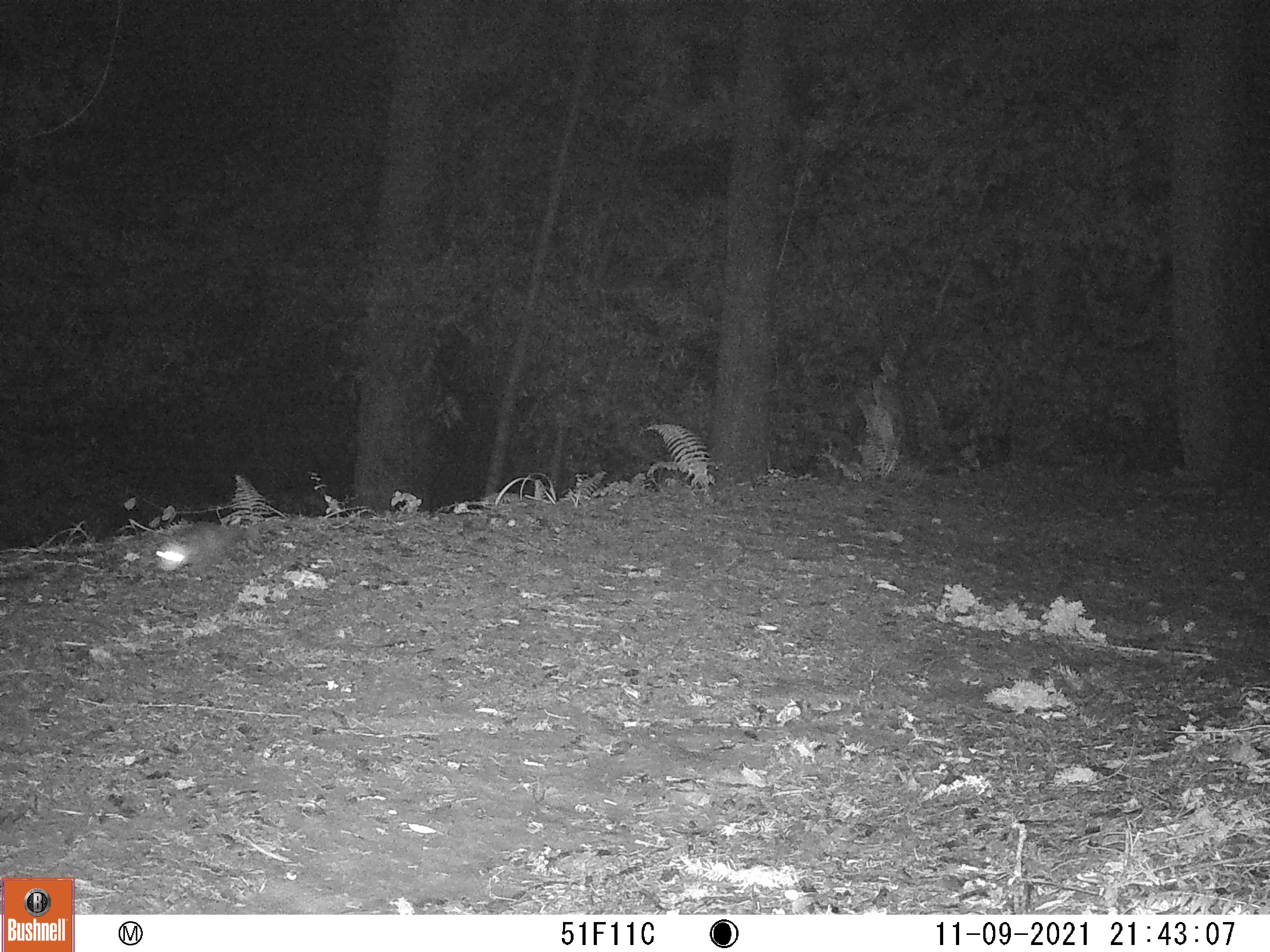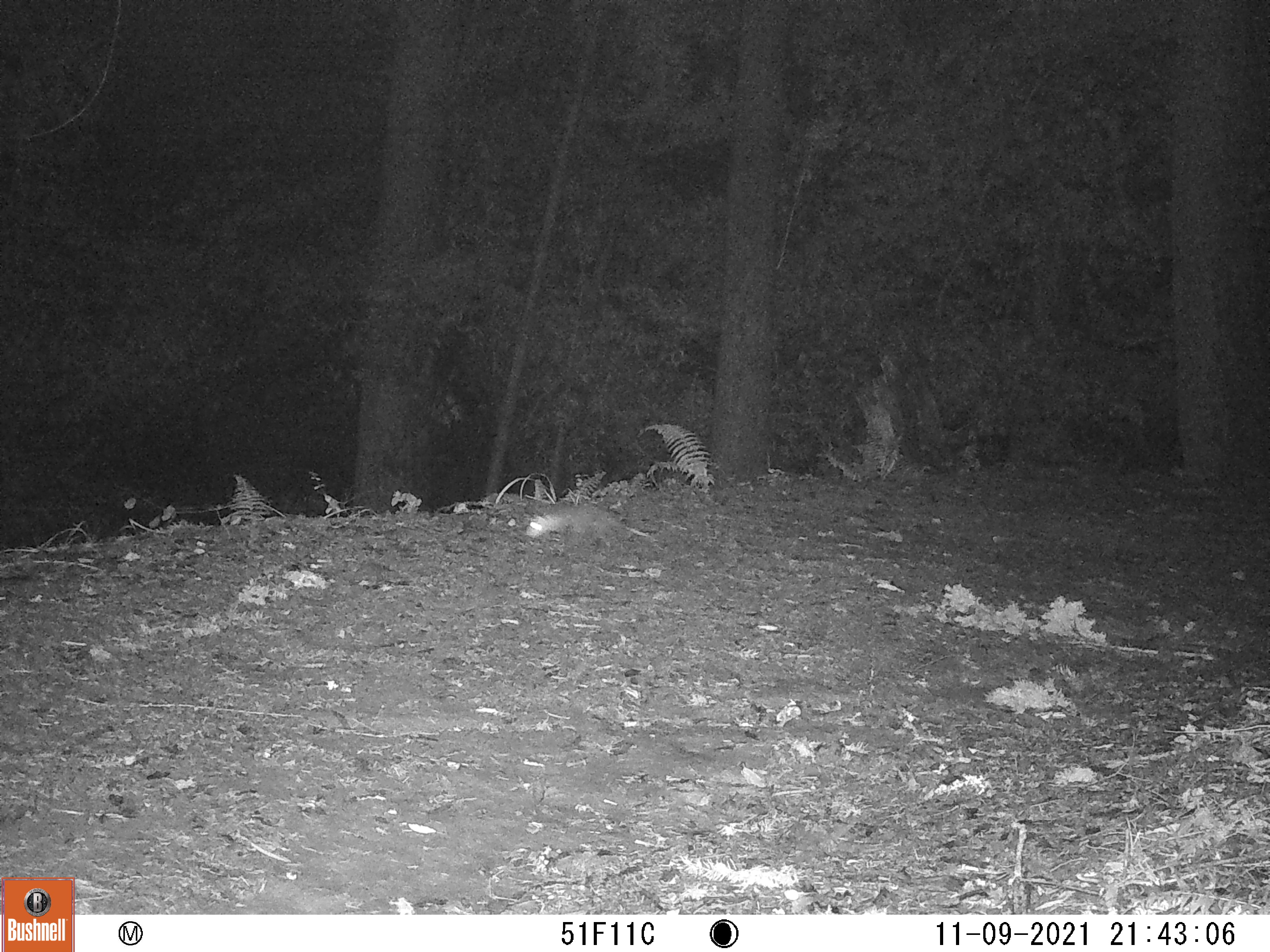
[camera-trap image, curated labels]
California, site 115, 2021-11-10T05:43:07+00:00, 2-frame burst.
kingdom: Animalia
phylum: Chordata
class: Mammalia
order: Didelphimorphia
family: Didelphidae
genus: Didelphis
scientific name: Didelphis virginiana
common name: virginia opossum